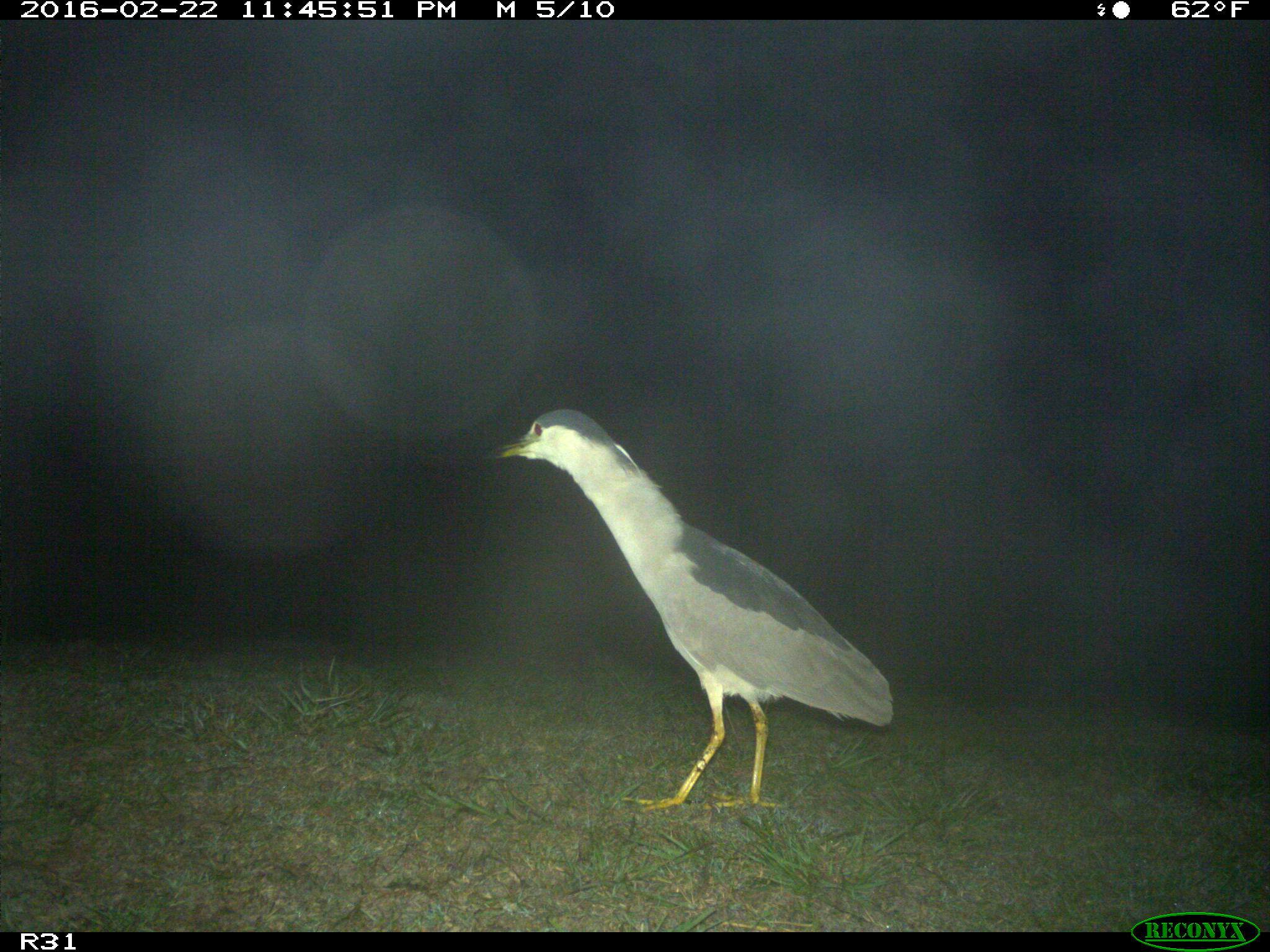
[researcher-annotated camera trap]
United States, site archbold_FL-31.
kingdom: Animalia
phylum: Chordata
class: Aves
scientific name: Aves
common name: birds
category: unidentified bird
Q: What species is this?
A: Unidentified bird (birds) (Aves).